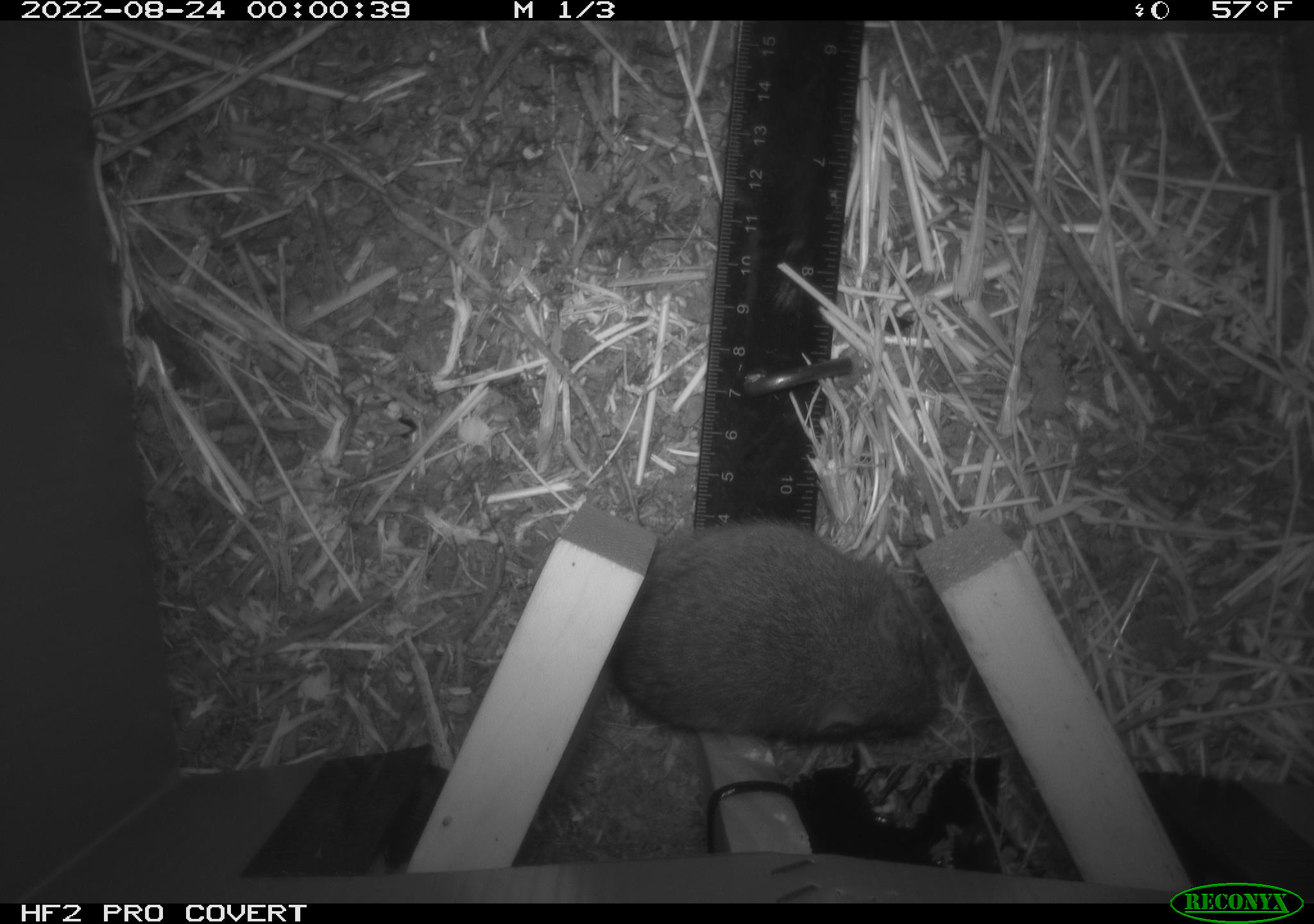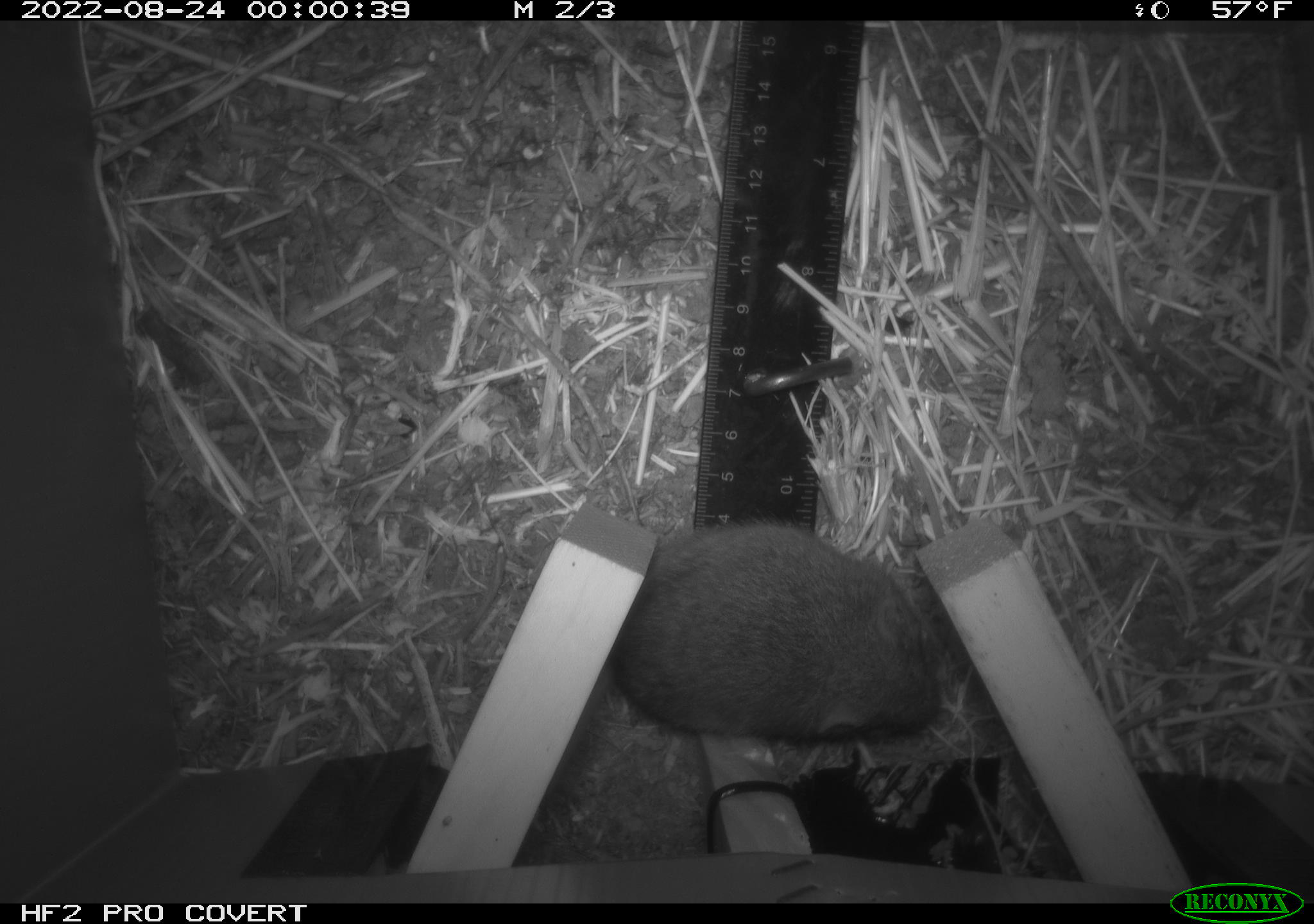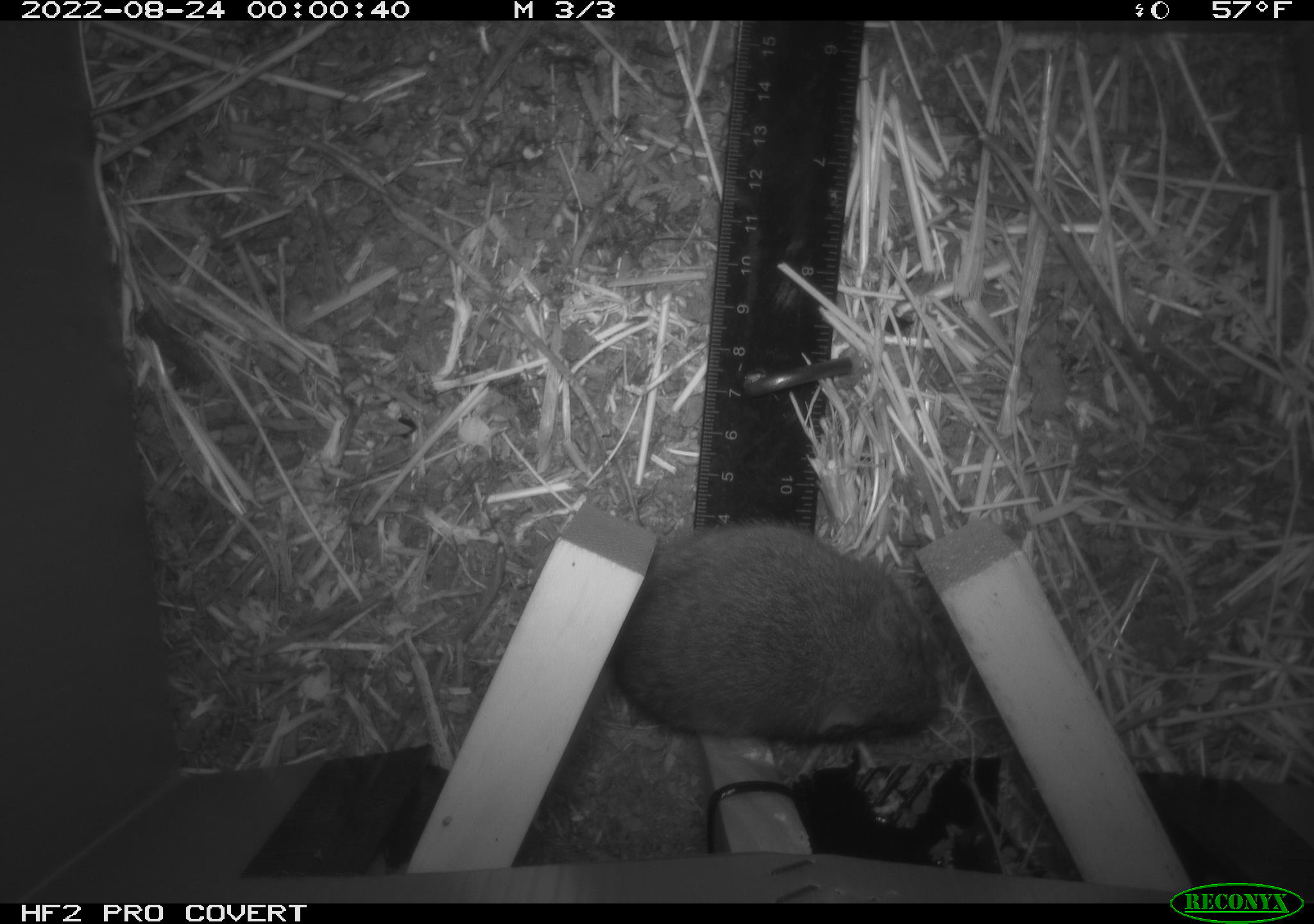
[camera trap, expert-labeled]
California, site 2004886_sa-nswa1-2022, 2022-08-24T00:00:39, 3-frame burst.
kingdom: Animalia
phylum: Chordata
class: Mammalia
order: Rodentia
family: Cricetidae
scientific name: Cricetidae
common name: hamsters, voles, lemmings, and allies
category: cricetidae family